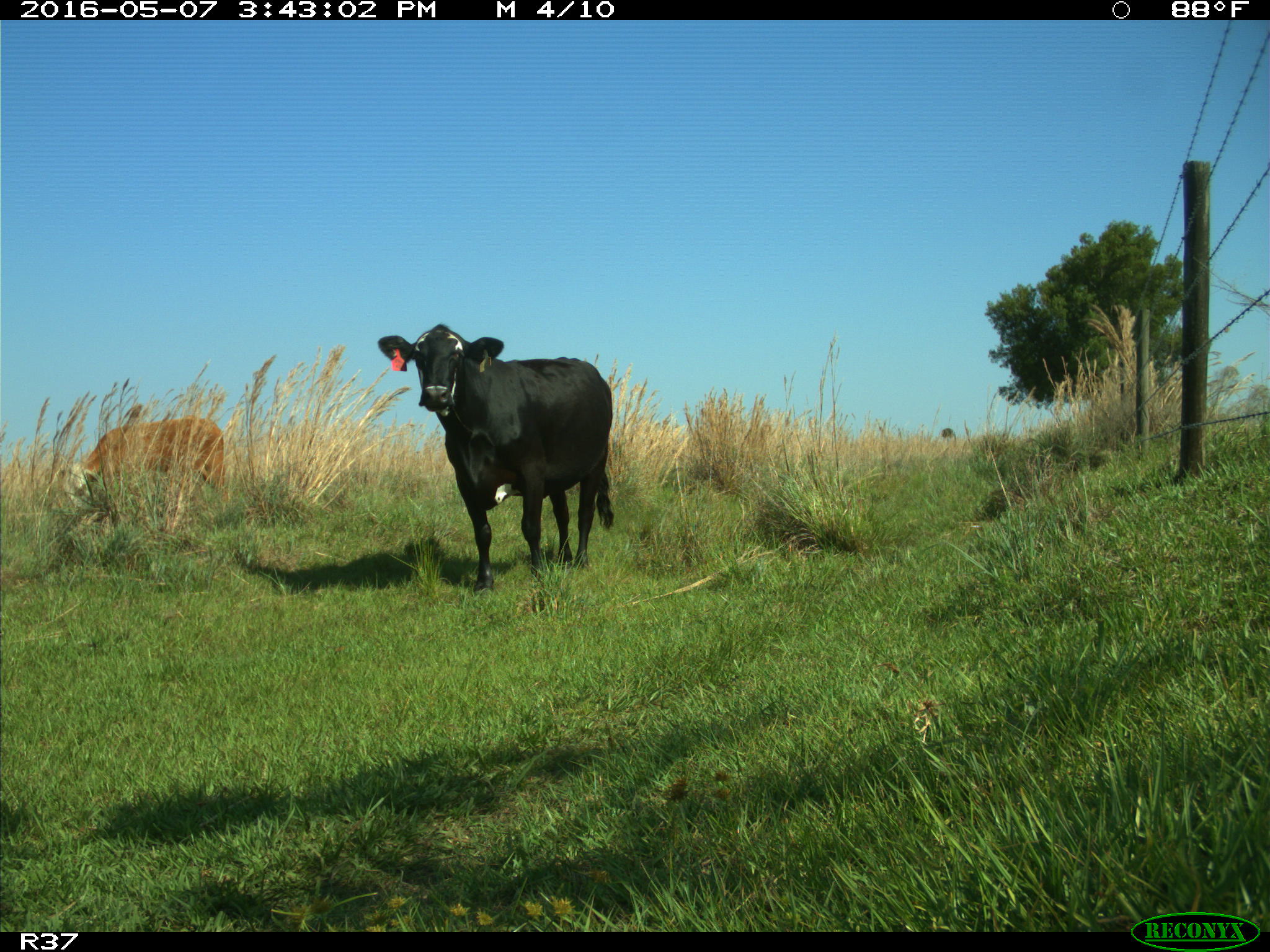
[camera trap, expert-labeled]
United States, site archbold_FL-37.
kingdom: Animalia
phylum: Chordata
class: Mammalia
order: Artiodactyla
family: Bovidae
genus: Bos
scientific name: Bos taurus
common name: domestic cow